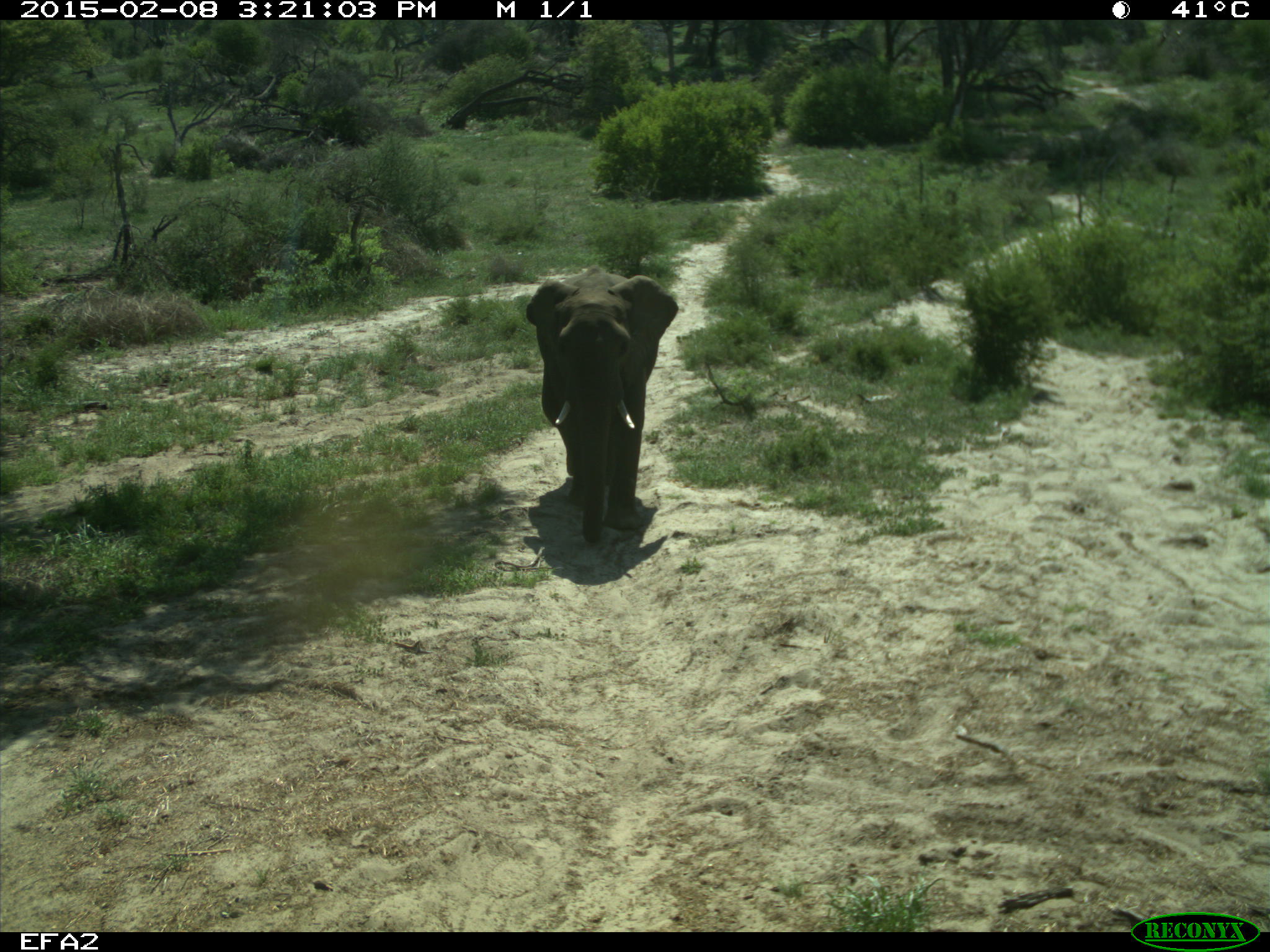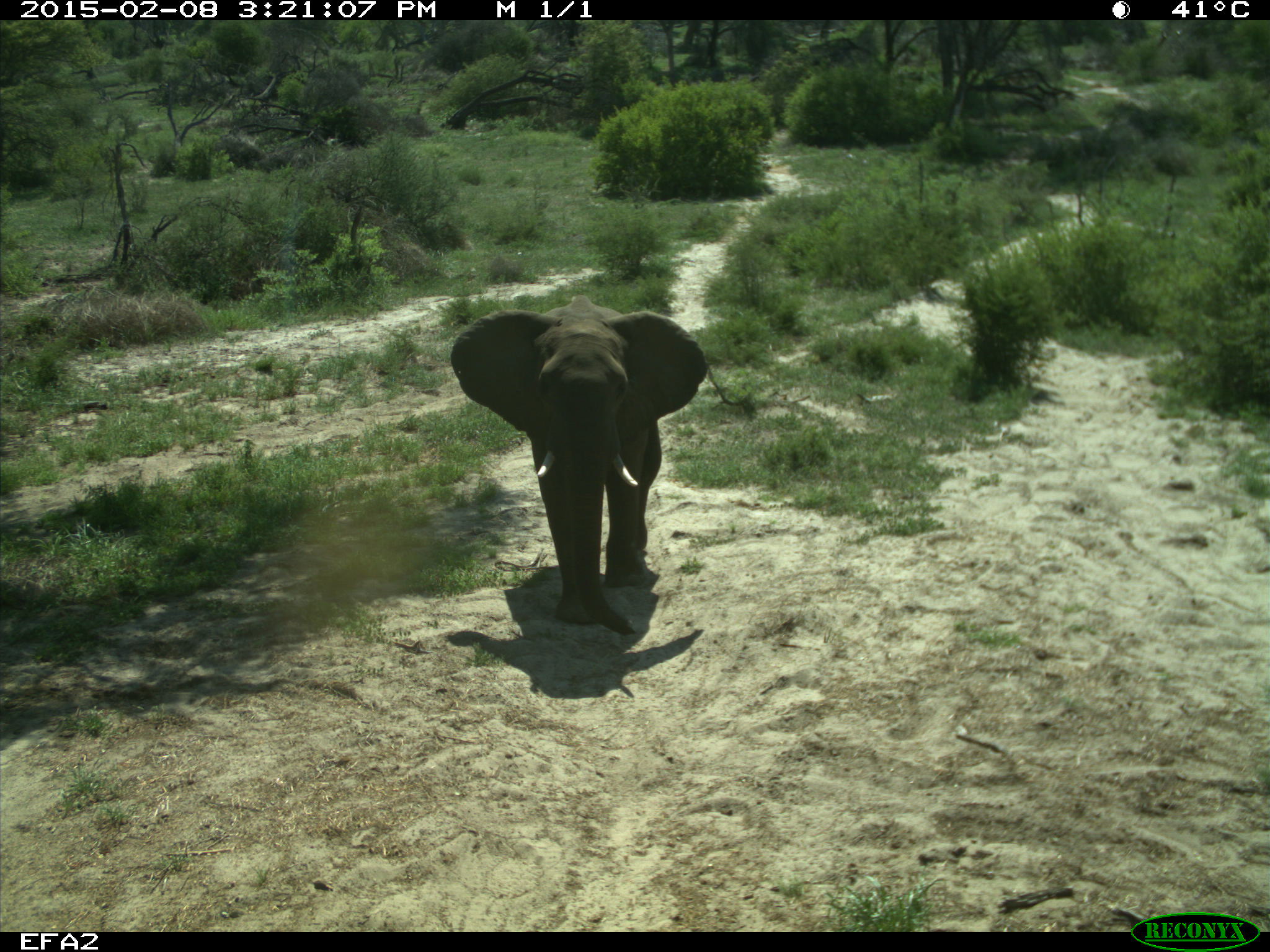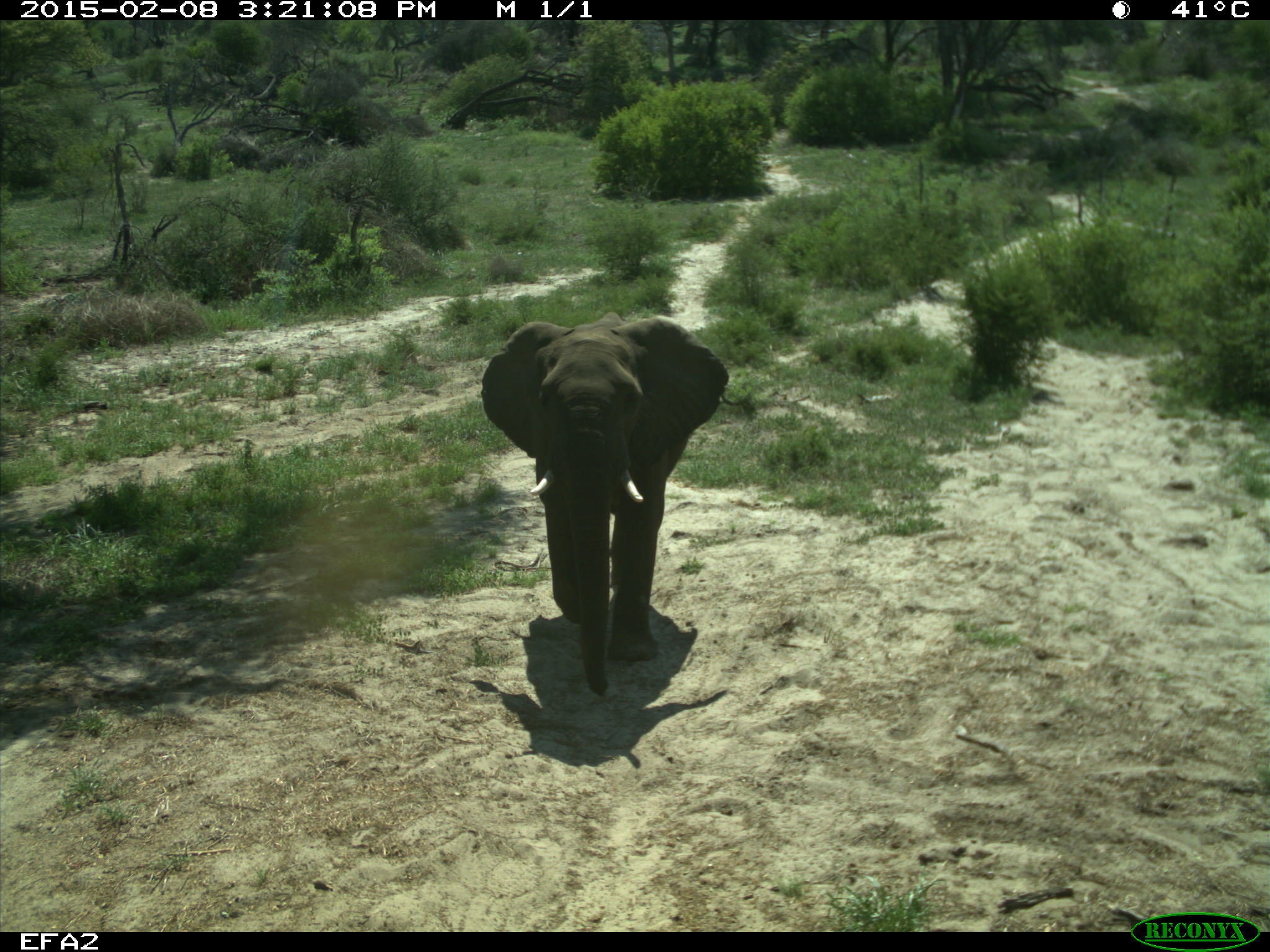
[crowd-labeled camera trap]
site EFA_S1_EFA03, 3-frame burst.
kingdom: Animalia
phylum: Chordata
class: Mammalia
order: Proboscidea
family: Elephantidae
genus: Loxodonta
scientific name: Loxodonta africana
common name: african bush elephant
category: elephant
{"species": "elephant (african bush elephant) (Loxodonta africana)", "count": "1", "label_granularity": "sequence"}